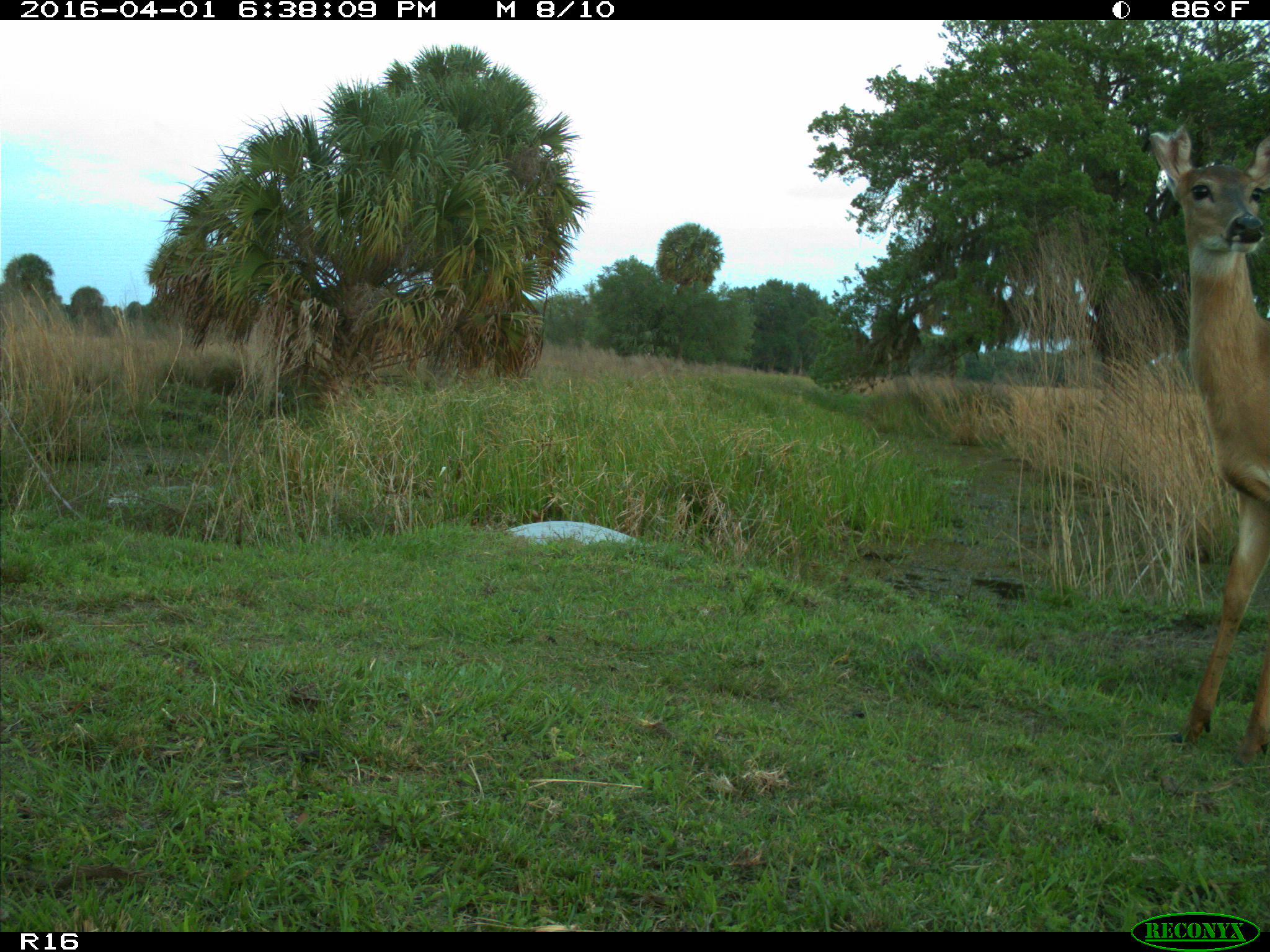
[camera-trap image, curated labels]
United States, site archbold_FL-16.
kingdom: Animalia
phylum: Chordata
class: Mammalia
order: Artiodactyla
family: Cervidae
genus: Odocoileus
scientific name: Odocoileus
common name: deer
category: unidentified deer